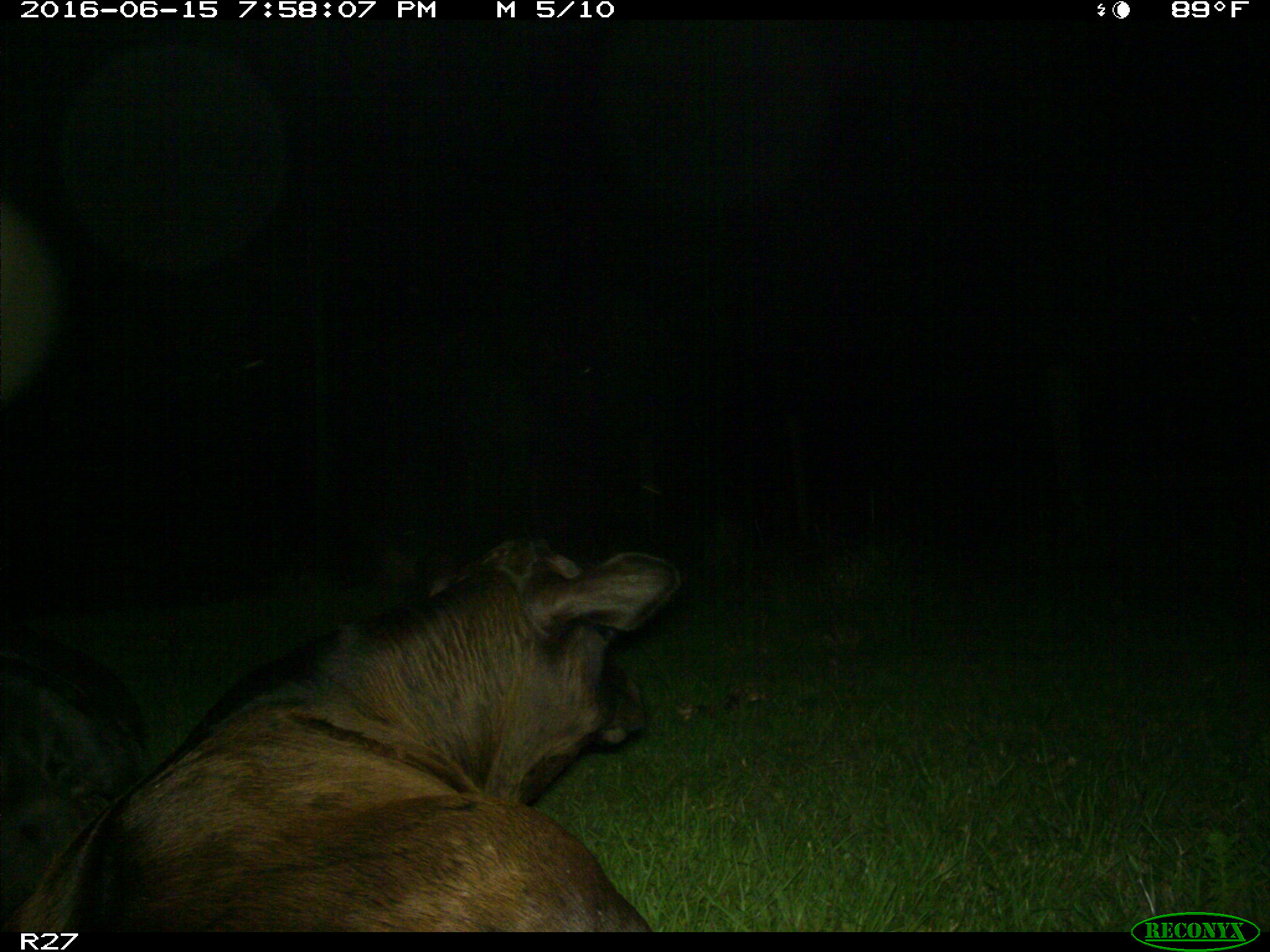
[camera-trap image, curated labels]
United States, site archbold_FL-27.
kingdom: Animalia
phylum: Chordata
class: Mammalia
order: Artiodactyla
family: Bovidae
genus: Bos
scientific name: Bos taurus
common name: domestic cow